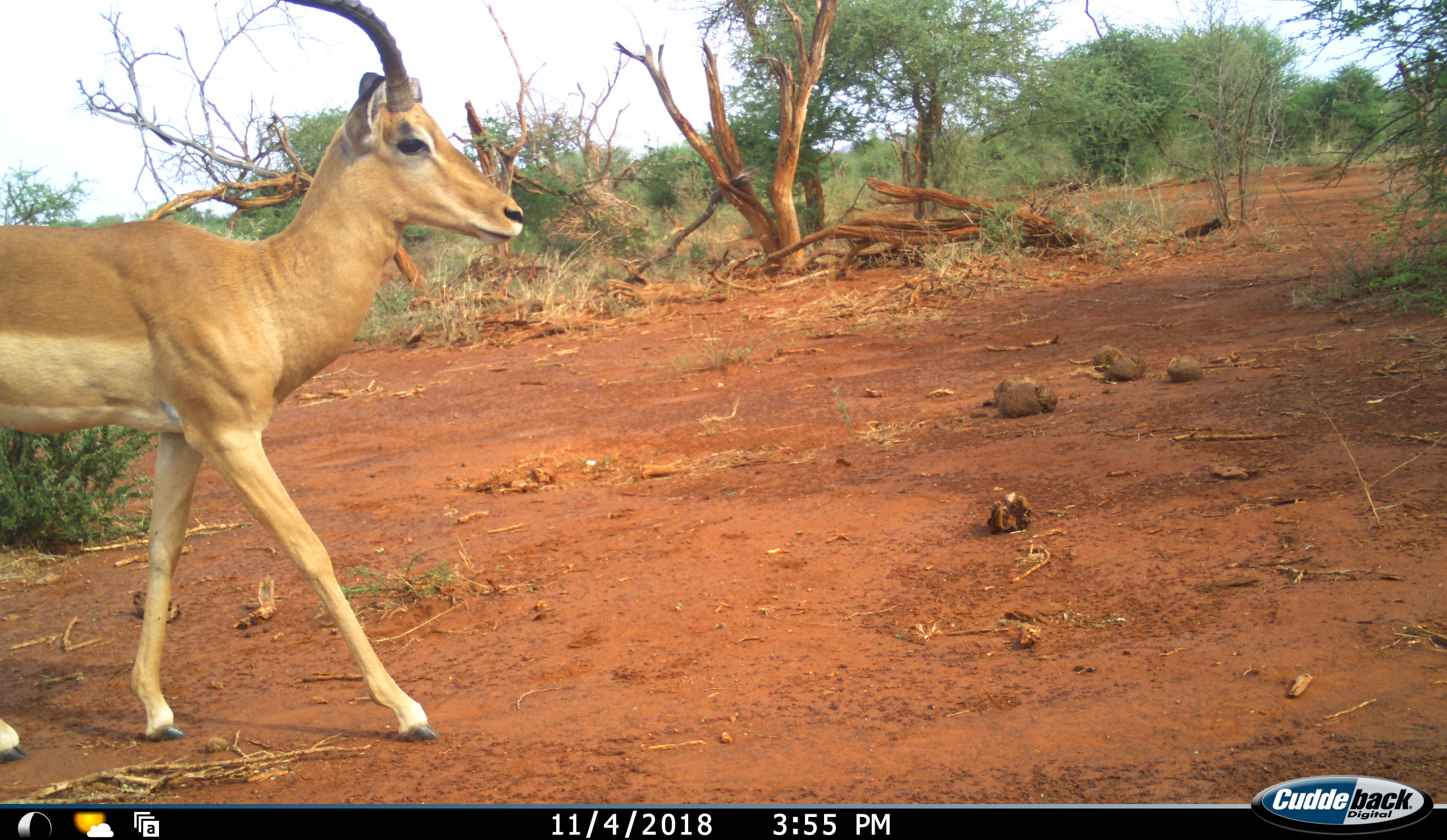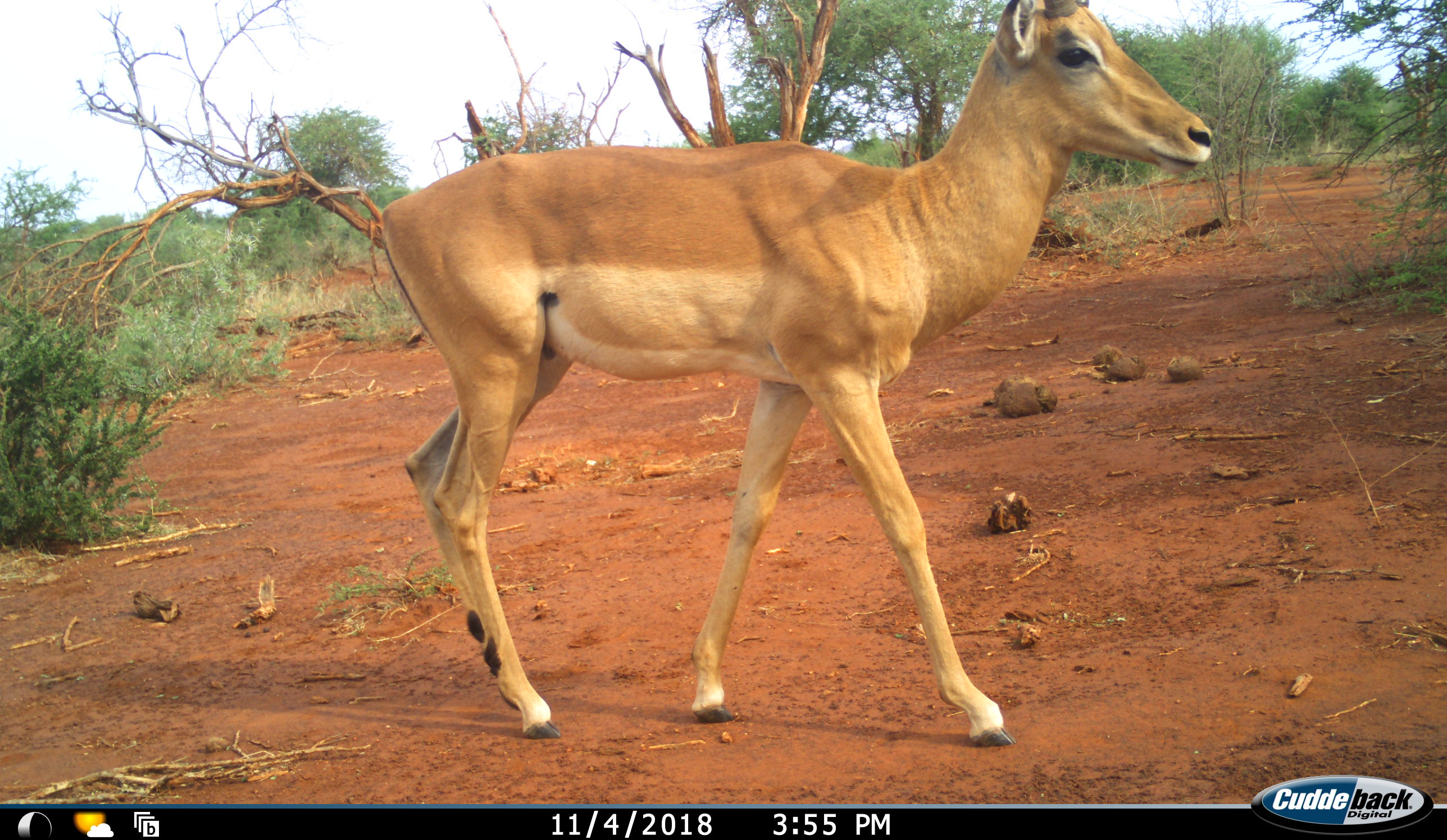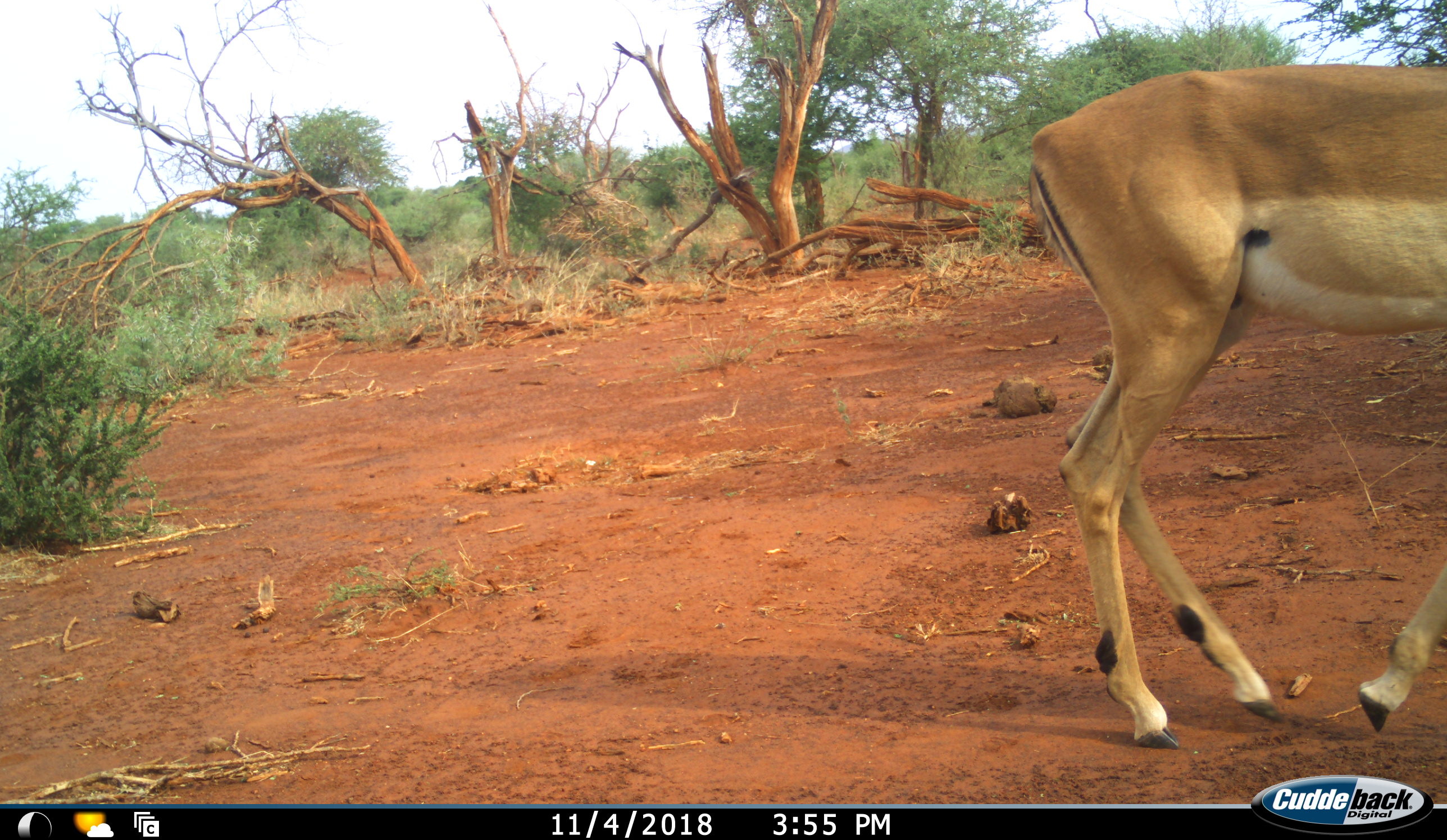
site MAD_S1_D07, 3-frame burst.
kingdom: Animalia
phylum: Chordata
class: Mammalia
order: Artiodactyla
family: Bovidae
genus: Aepyceros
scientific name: Aepyceros melampus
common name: impala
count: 1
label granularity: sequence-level